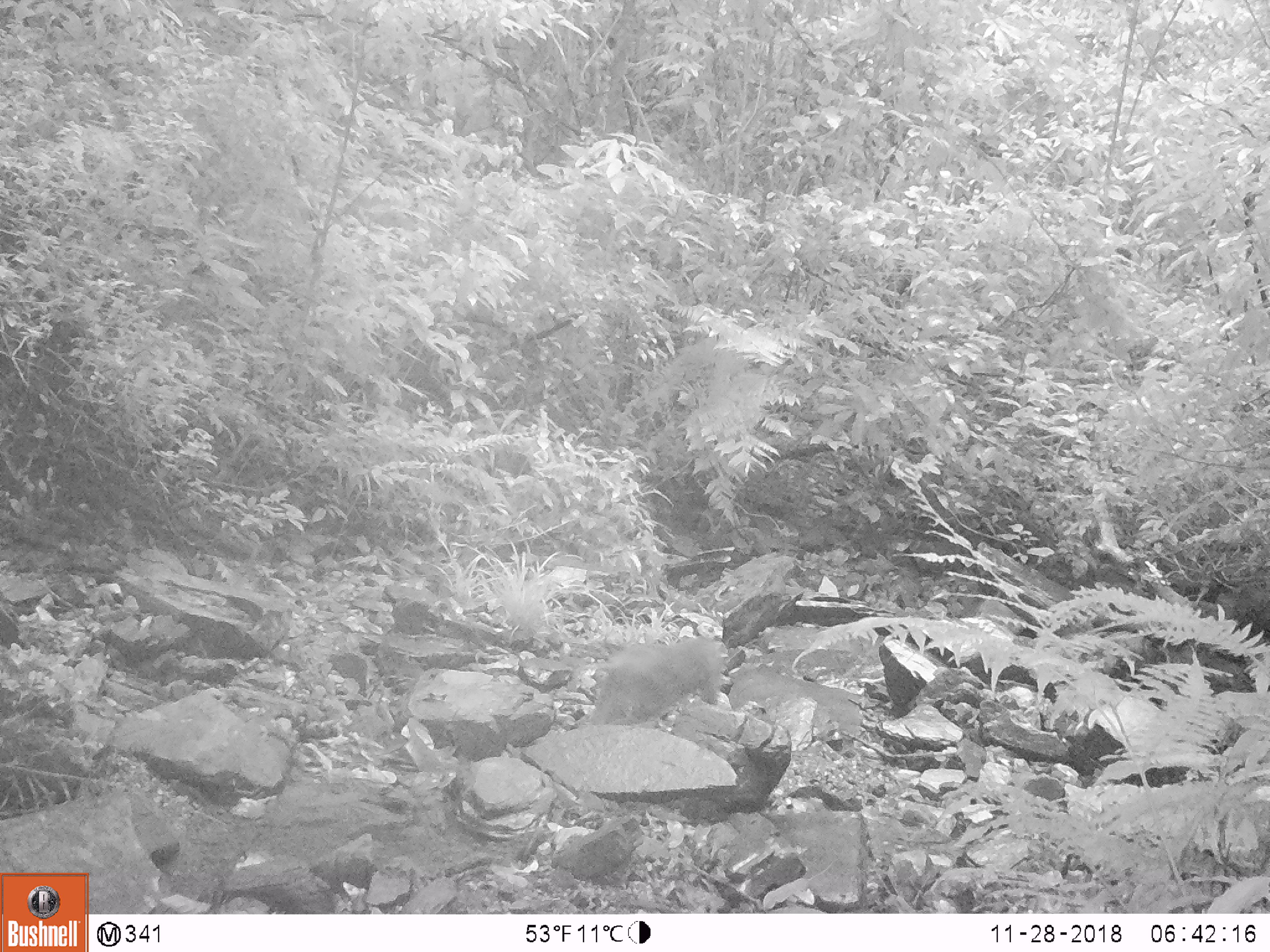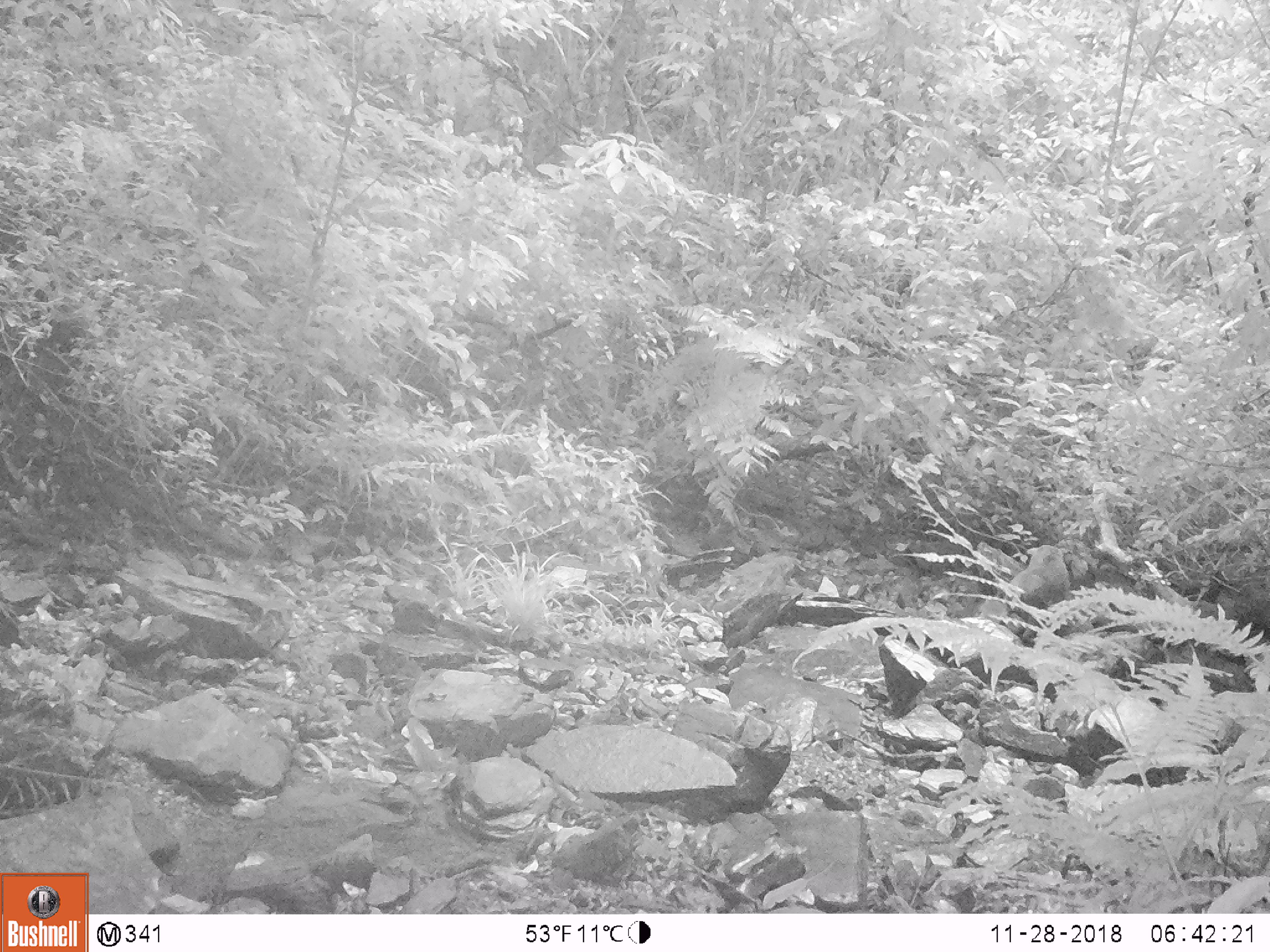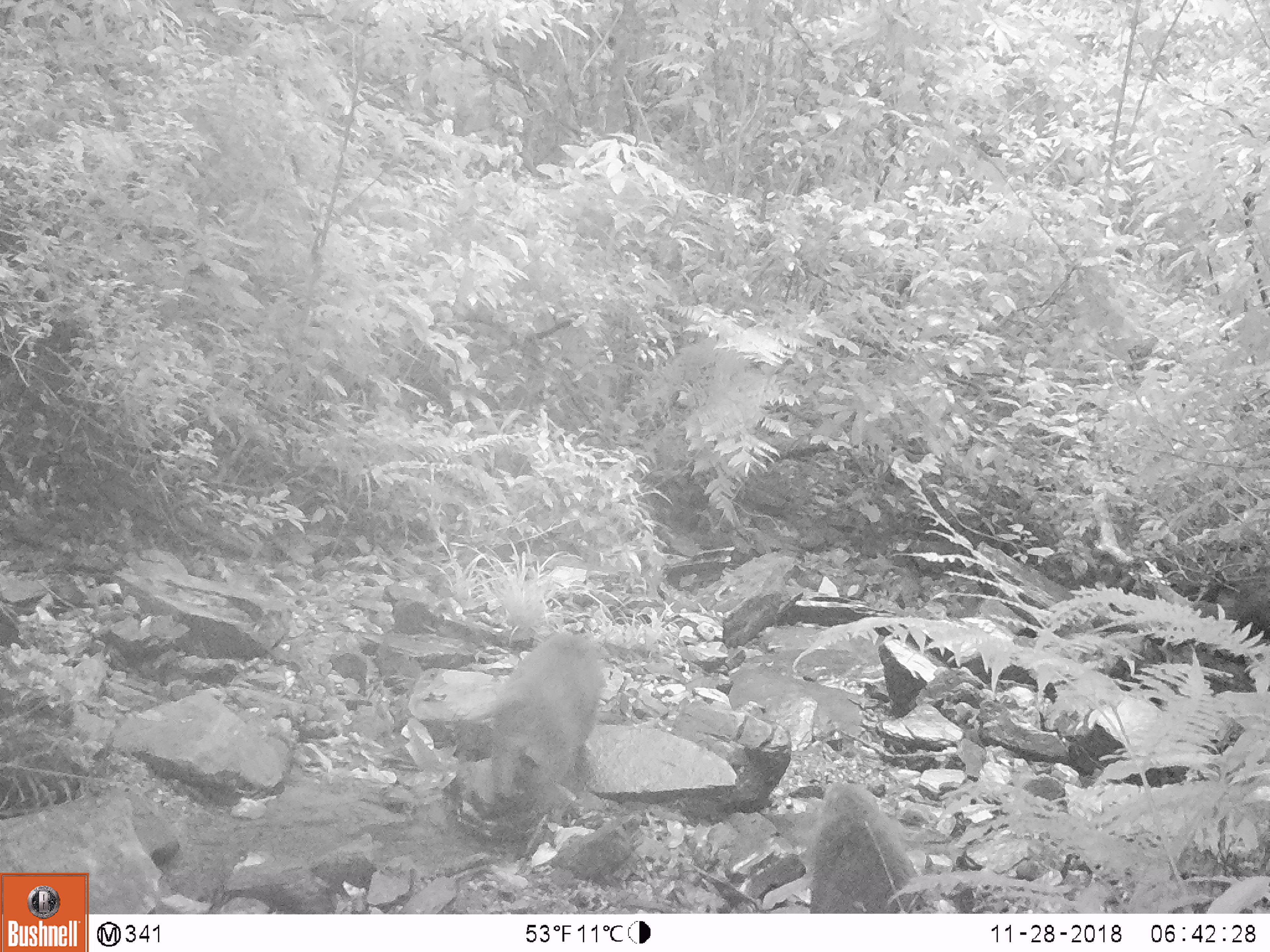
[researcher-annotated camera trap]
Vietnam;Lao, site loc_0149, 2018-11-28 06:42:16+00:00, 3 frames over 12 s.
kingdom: Animalia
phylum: Chordata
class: Mammalia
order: Primates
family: Cercopithecidae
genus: Macaca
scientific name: Macaca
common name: macaques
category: assam or rhesus macaque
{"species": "assam or rhesus macaque (macaques) (Macaca)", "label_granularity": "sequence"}